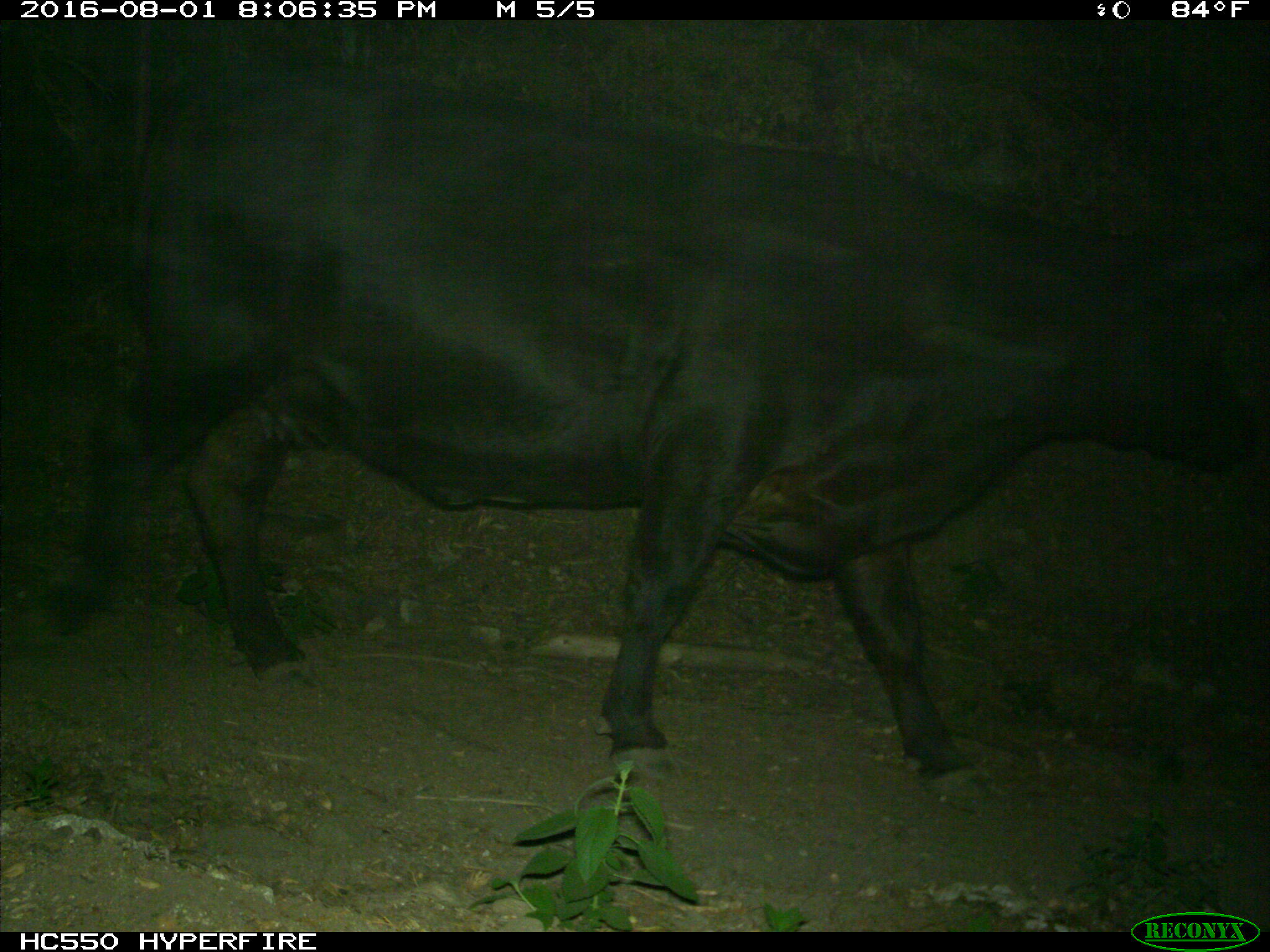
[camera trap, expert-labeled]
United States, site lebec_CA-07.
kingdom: Animalia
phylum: Chordata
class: Mammalia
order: Artiodactyla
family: Bovidae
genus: Bos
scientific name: Bos taurus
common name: domestic cow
Bos taurus (domestic cow).